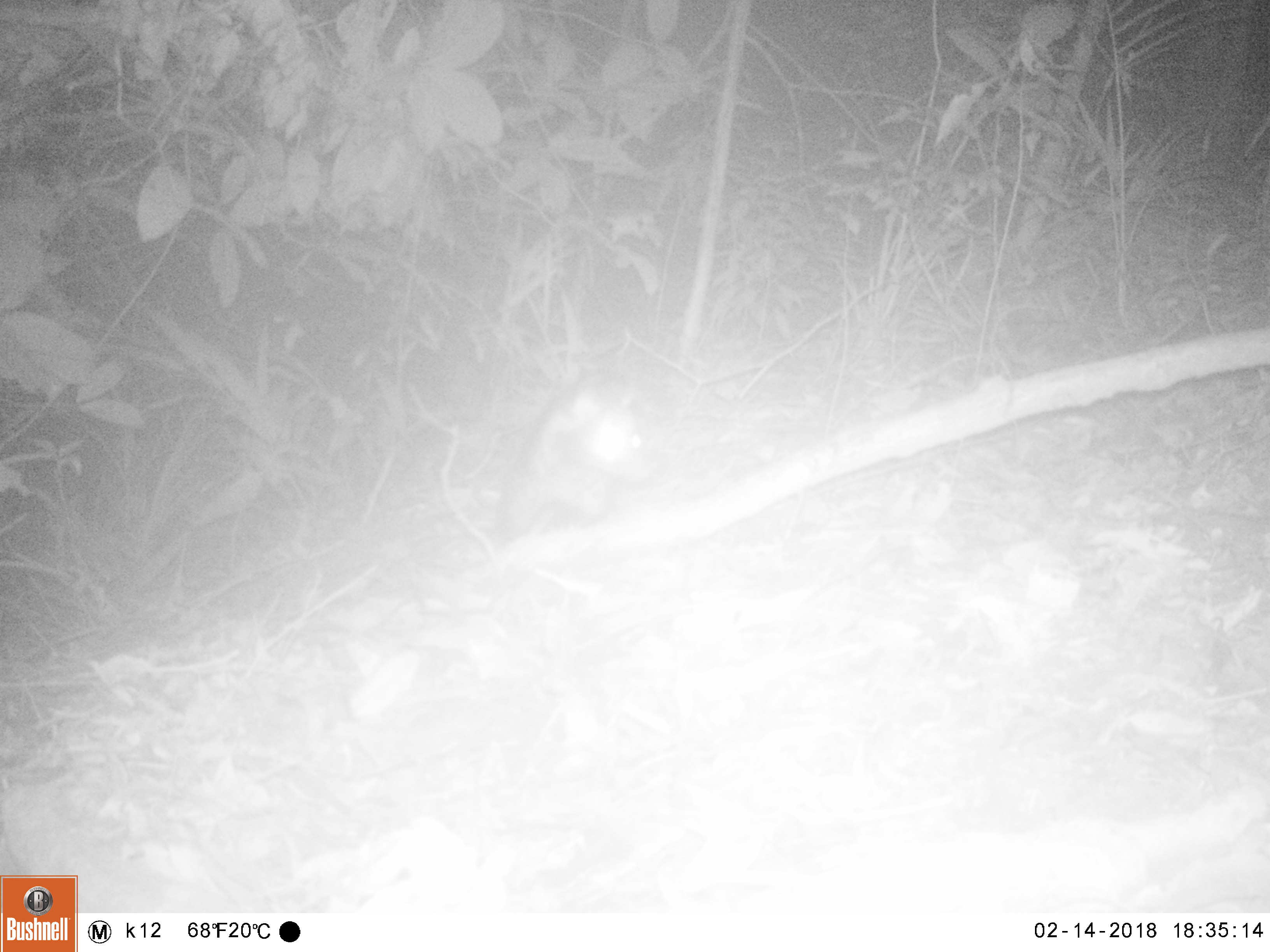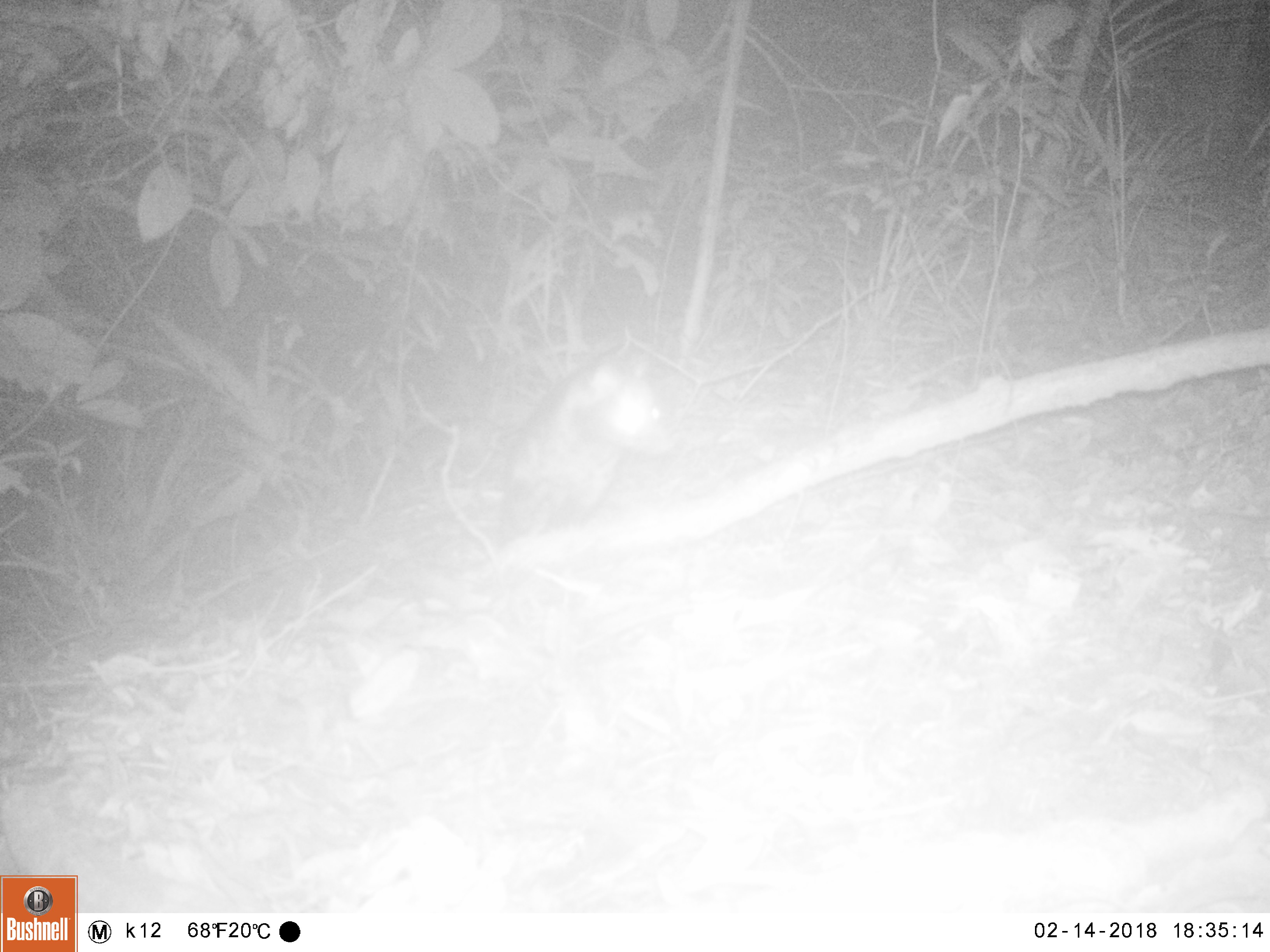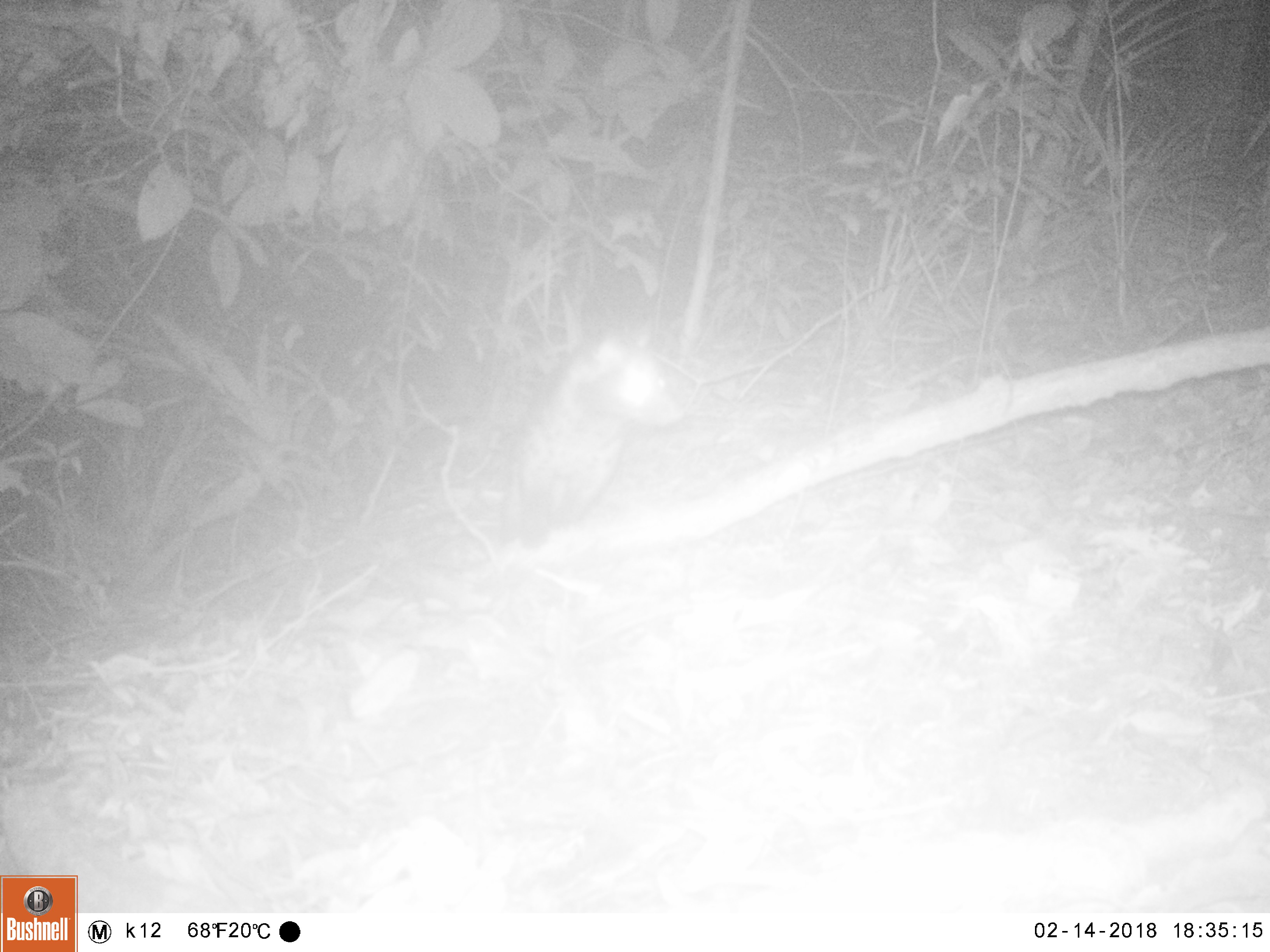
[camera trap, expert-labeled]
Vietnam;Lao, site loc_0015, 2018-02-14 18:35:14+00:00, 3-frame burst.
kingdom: Animalia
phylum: Chordata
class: Mammalia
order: Carnivora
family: Viverridae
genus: Paradoxurus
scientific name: Paradoxurus hermaphroditus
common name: common palm civet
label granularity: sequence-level